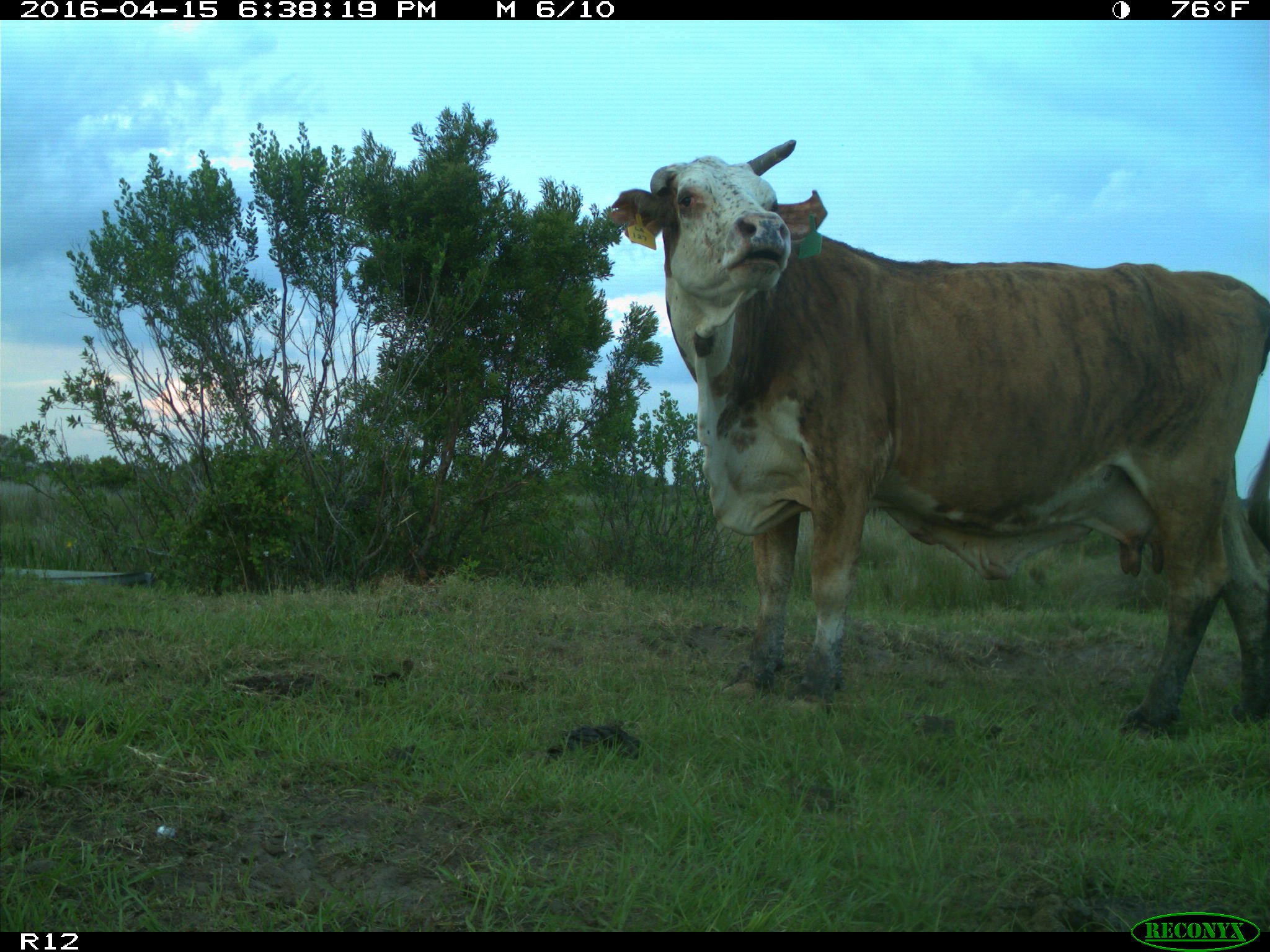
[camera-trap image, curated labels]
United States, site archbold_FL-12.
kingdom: Animalia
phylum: Chordata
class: Mammalia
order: Artiodactyla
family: Bovidae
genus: Bos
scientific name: Bos taurus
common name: domestic cow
Bos taurus (domestic cow).